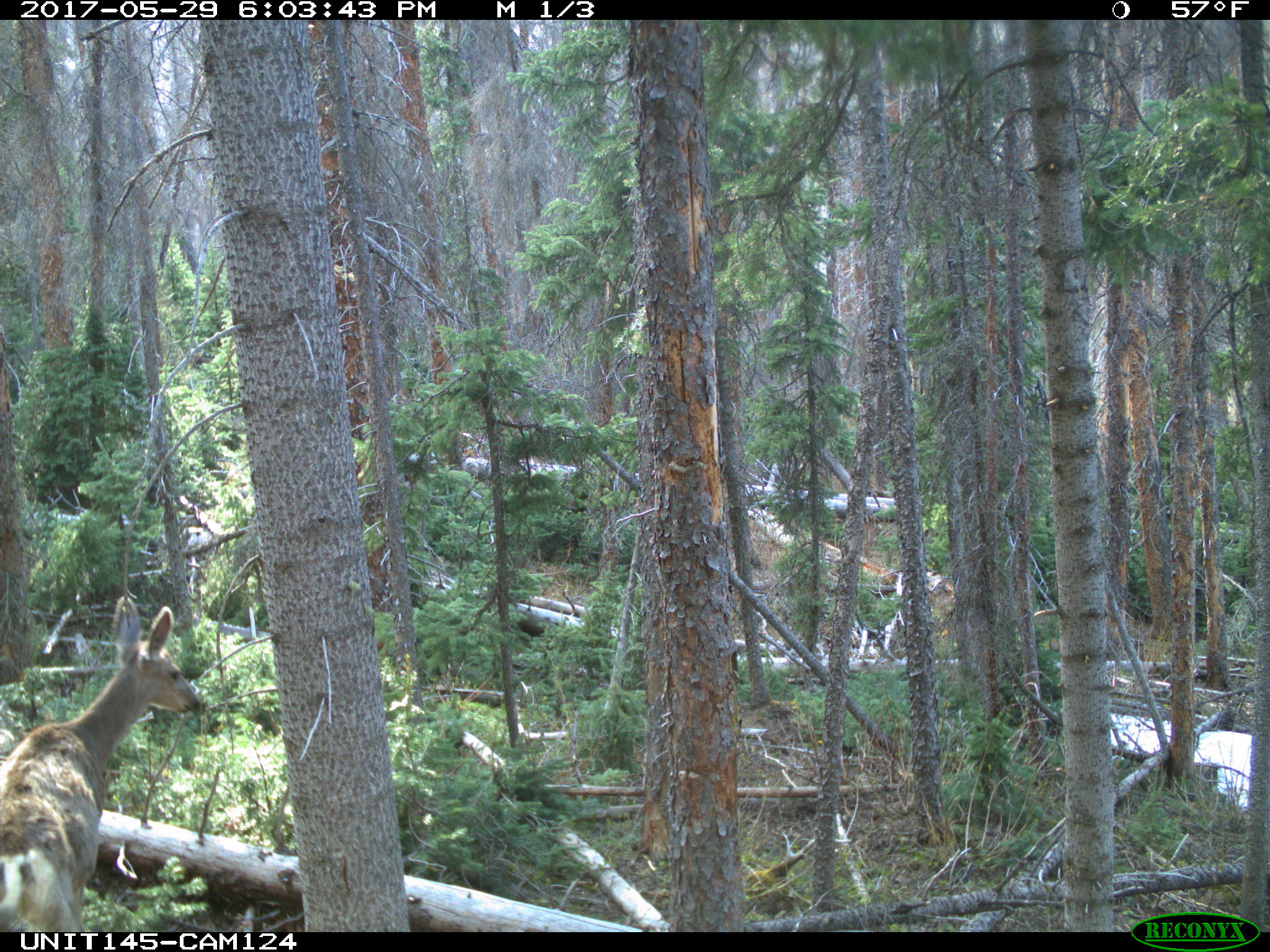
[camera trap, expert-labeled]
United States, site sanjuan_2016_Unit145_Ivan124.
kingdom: Animalia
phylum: Chordata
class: Mammalia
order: Artiodactyla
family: Cervidae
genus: Odocoileus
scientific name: Odocoileus hemionus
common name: mule deer